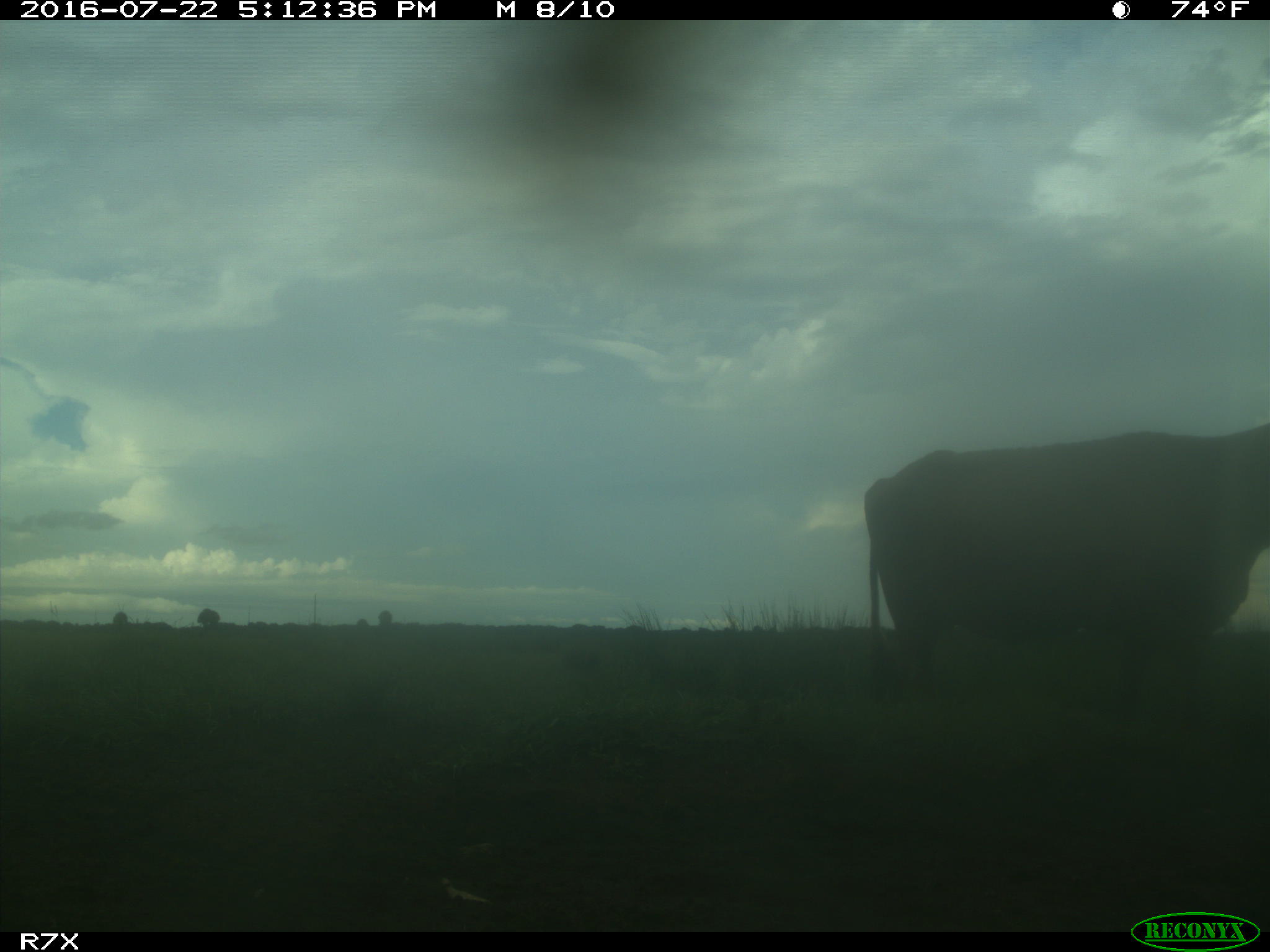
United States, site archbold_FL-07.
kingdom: Animalia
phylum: Chordata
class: Mammalia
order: Artiodactyla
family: Bovidae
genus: Bos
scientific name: Bos taurus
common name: domestic cow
Bos taurus (domestic cow).